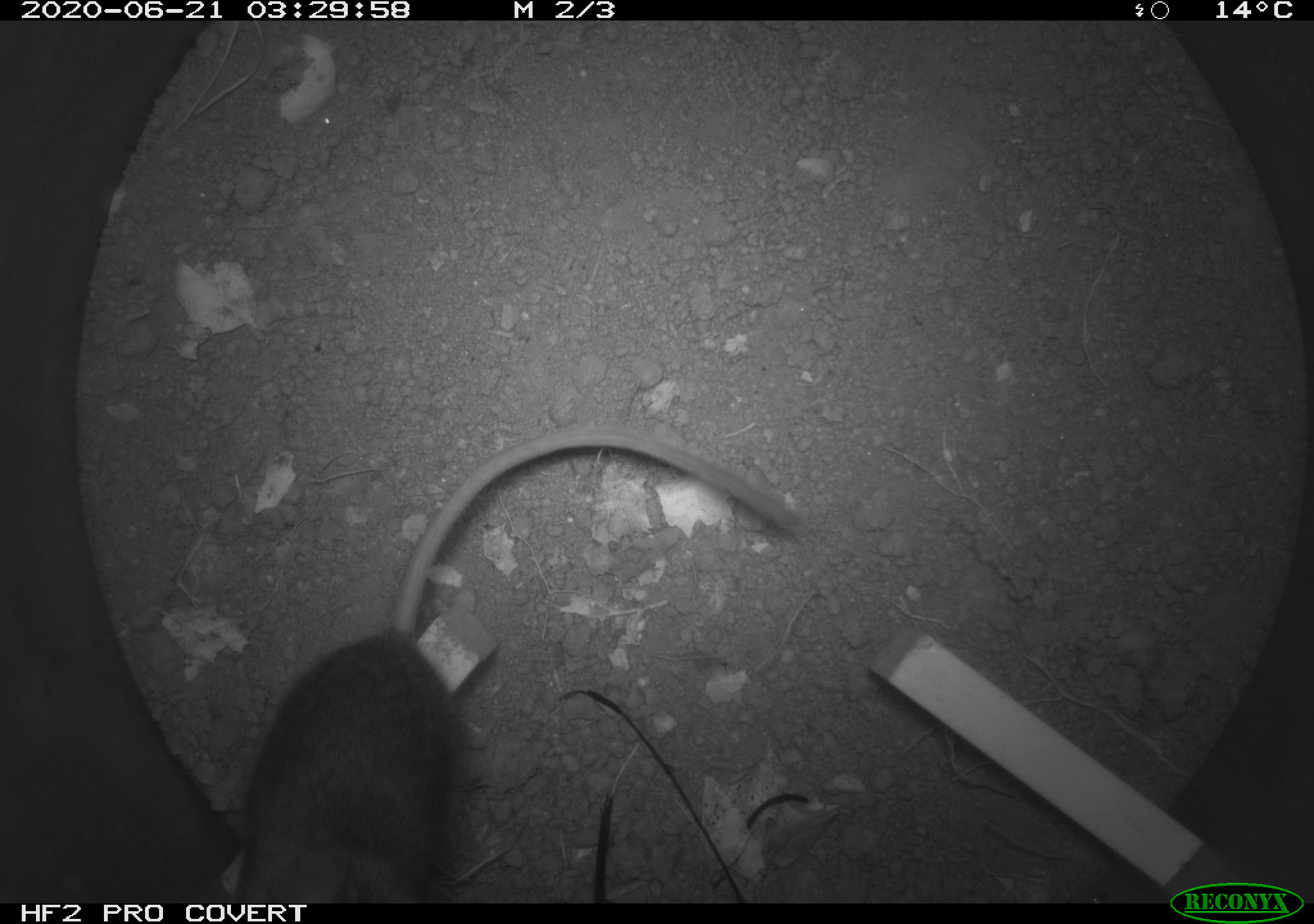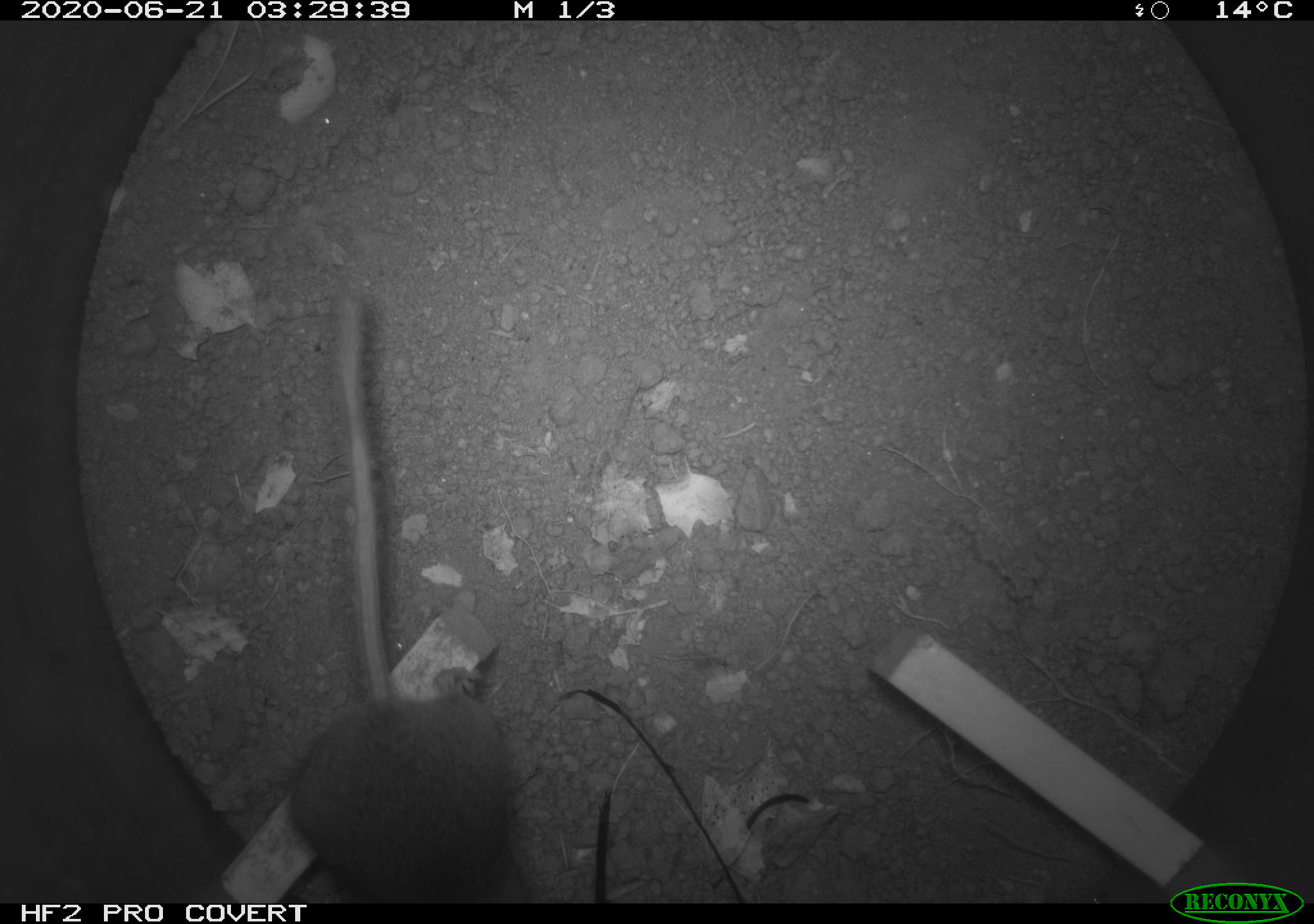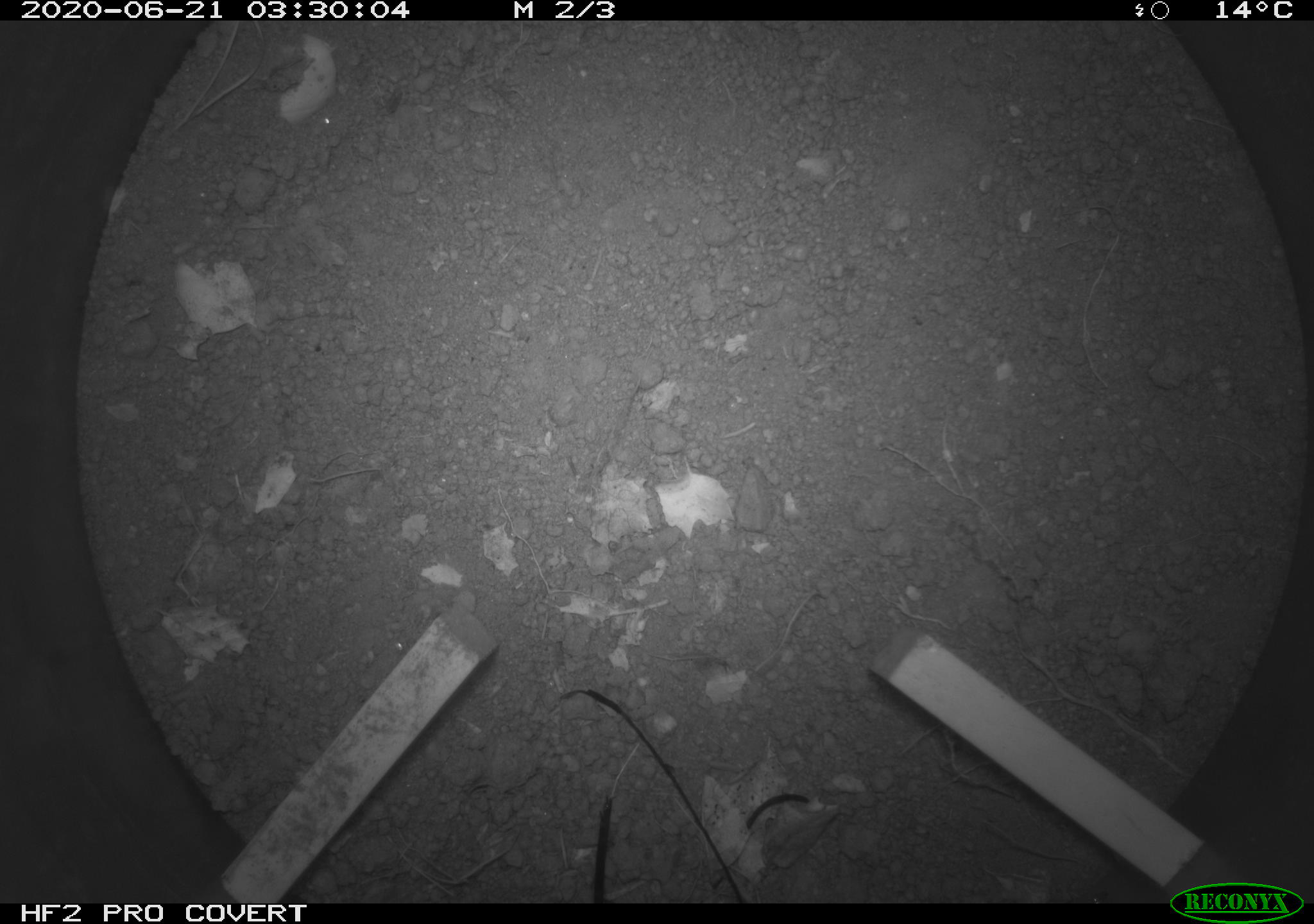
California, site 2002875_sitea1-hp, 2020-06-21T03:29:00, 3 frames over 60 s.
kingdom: Animalia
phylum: Chordata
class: Mammalia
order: Rodentia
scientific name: Rodentia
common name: mouse species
Mouse species (Rodentia).